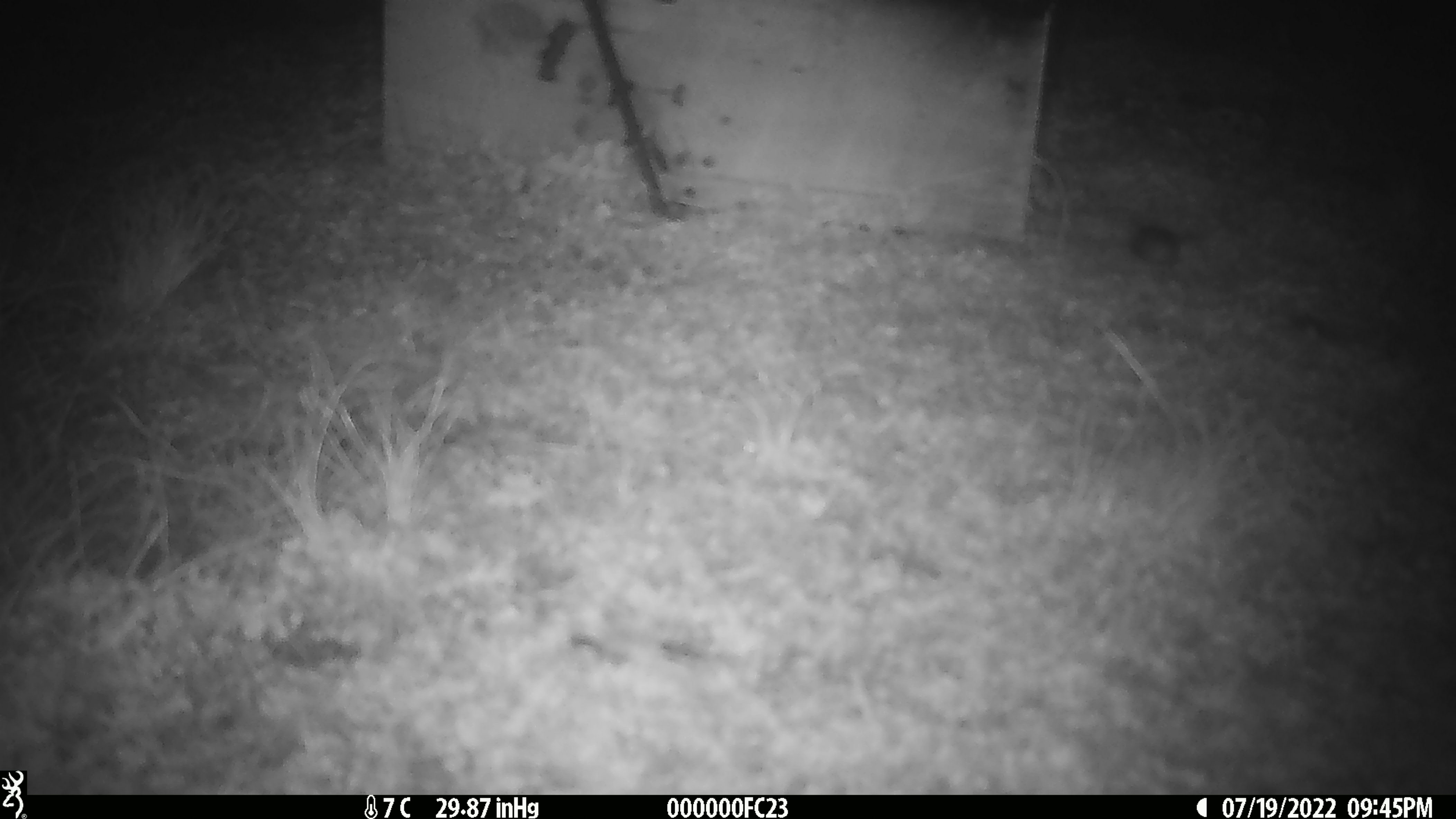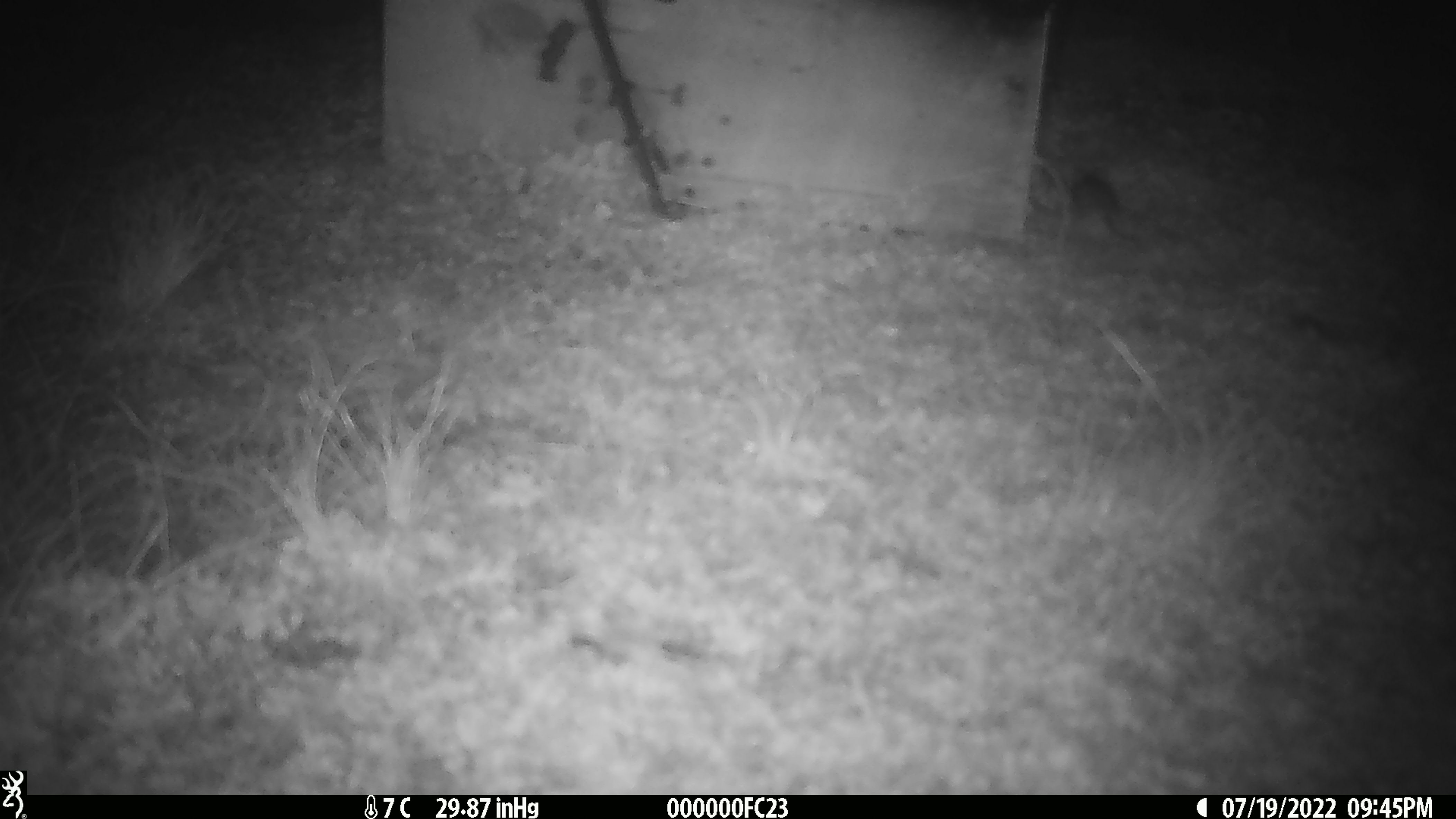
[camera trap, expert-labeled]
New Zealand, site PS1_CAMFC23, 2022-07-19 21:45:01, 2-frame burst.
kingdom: Animalia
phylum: Chordata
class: Mammalia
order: Rodentia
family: Muridae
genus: Mus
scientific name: Mus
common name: mouse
Mouse (Mus).